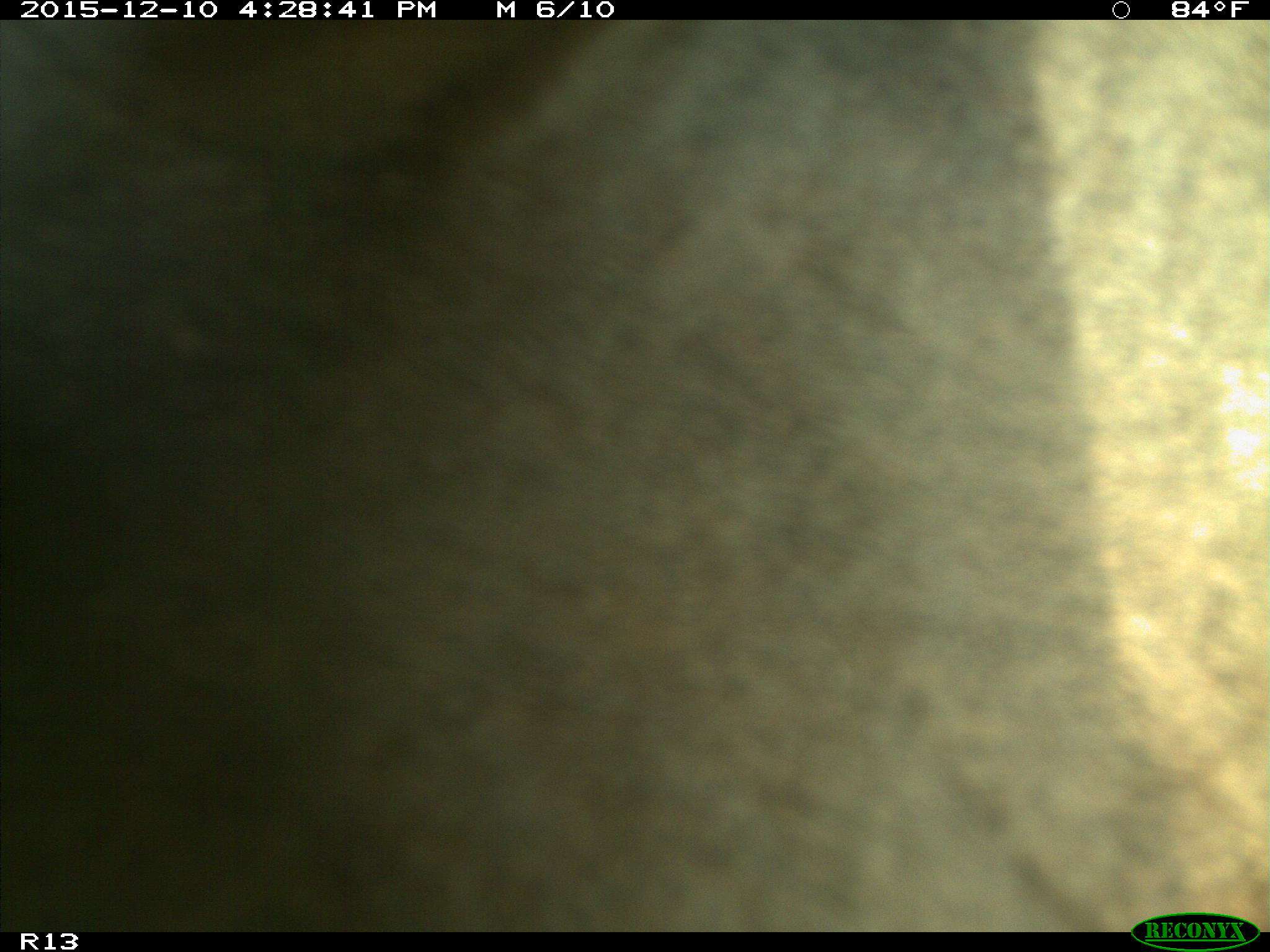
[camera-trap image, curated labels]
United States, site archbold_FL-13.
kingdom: Animalia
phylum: Chordata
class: Mammalia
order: Artiodactyla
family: Bovidae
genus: Bos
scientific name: Bos taurus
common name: domestic cow